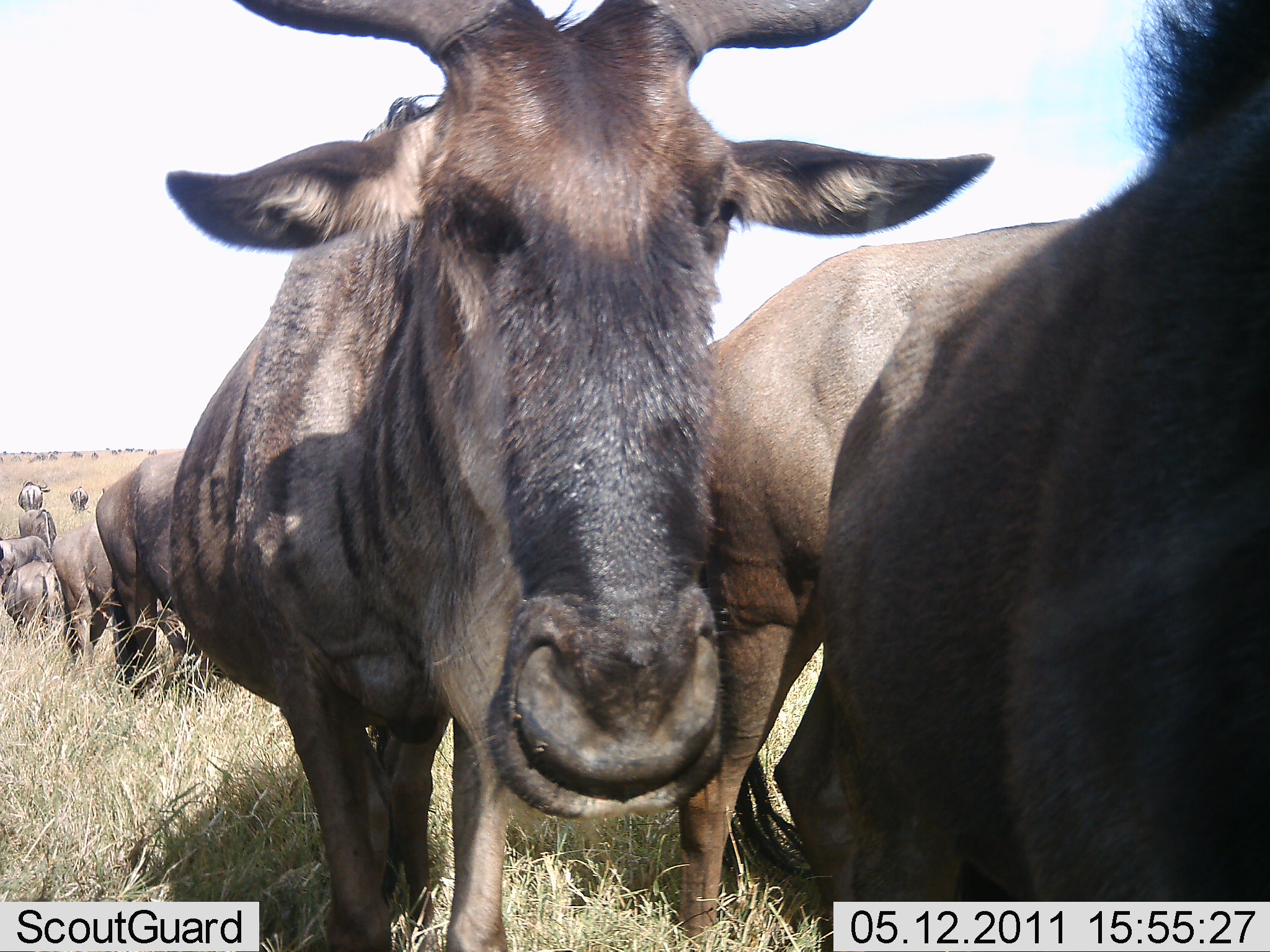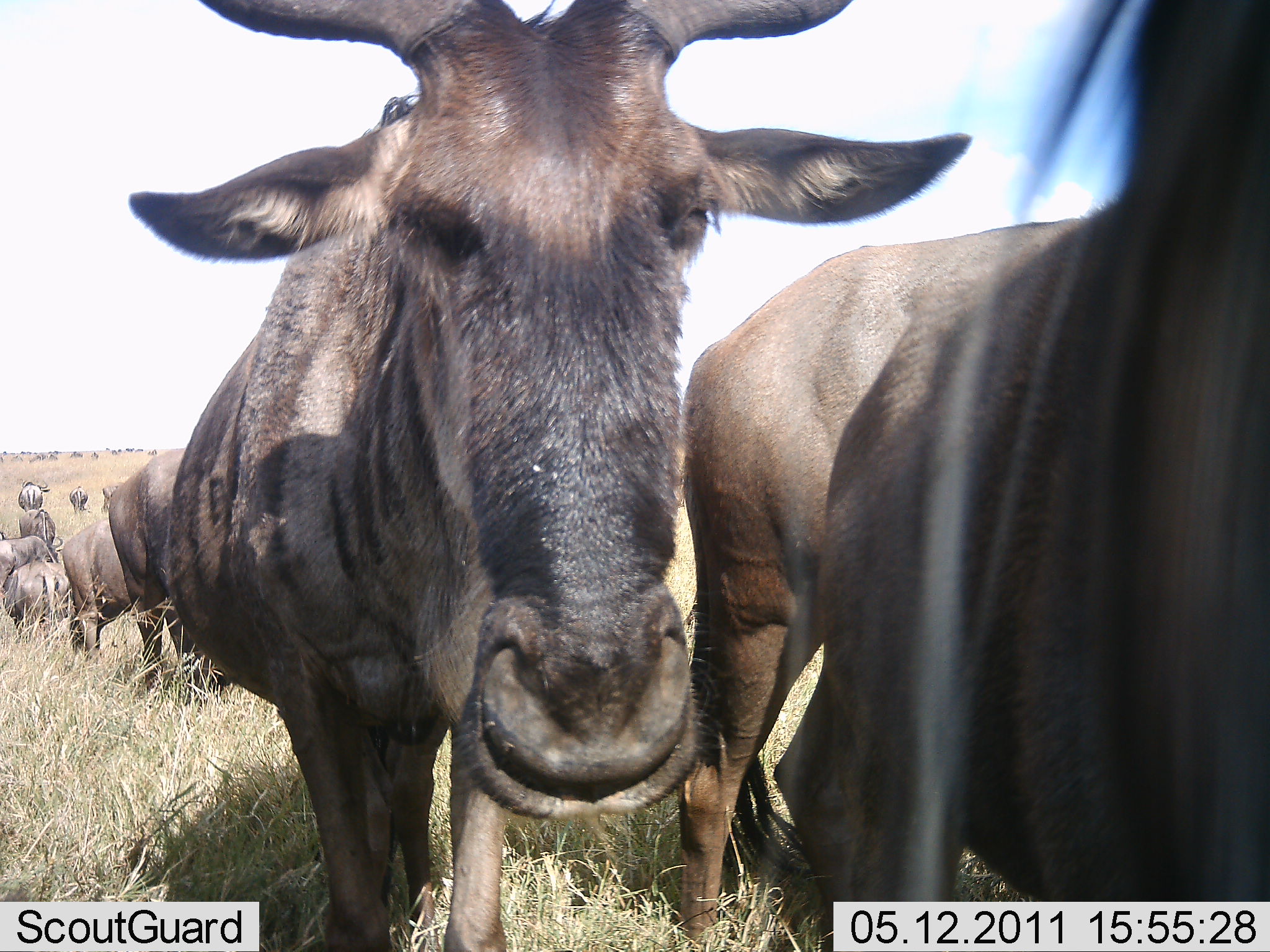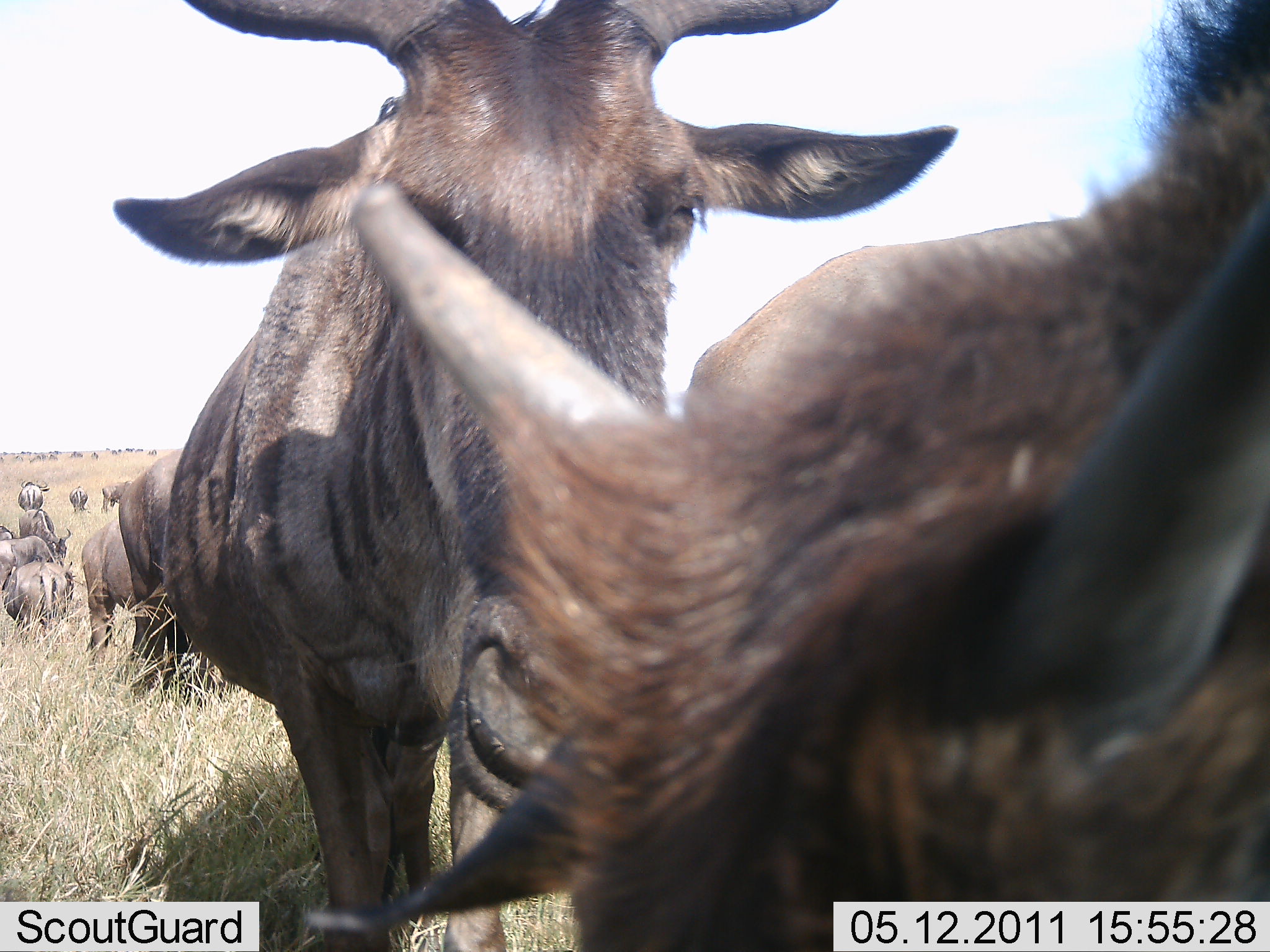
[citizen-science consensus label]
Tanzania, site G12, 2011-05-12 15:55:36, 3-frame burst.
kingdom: Animalia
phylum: Chordata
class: Mammalia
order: Artiodactyla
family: Bovidae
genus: Connochaetes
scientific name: Connochaetes taurinus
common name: blue wildebeest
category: wildebeest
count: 11-50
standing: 83%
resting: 8%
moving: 25%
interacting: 8%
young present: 0%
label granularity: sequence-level